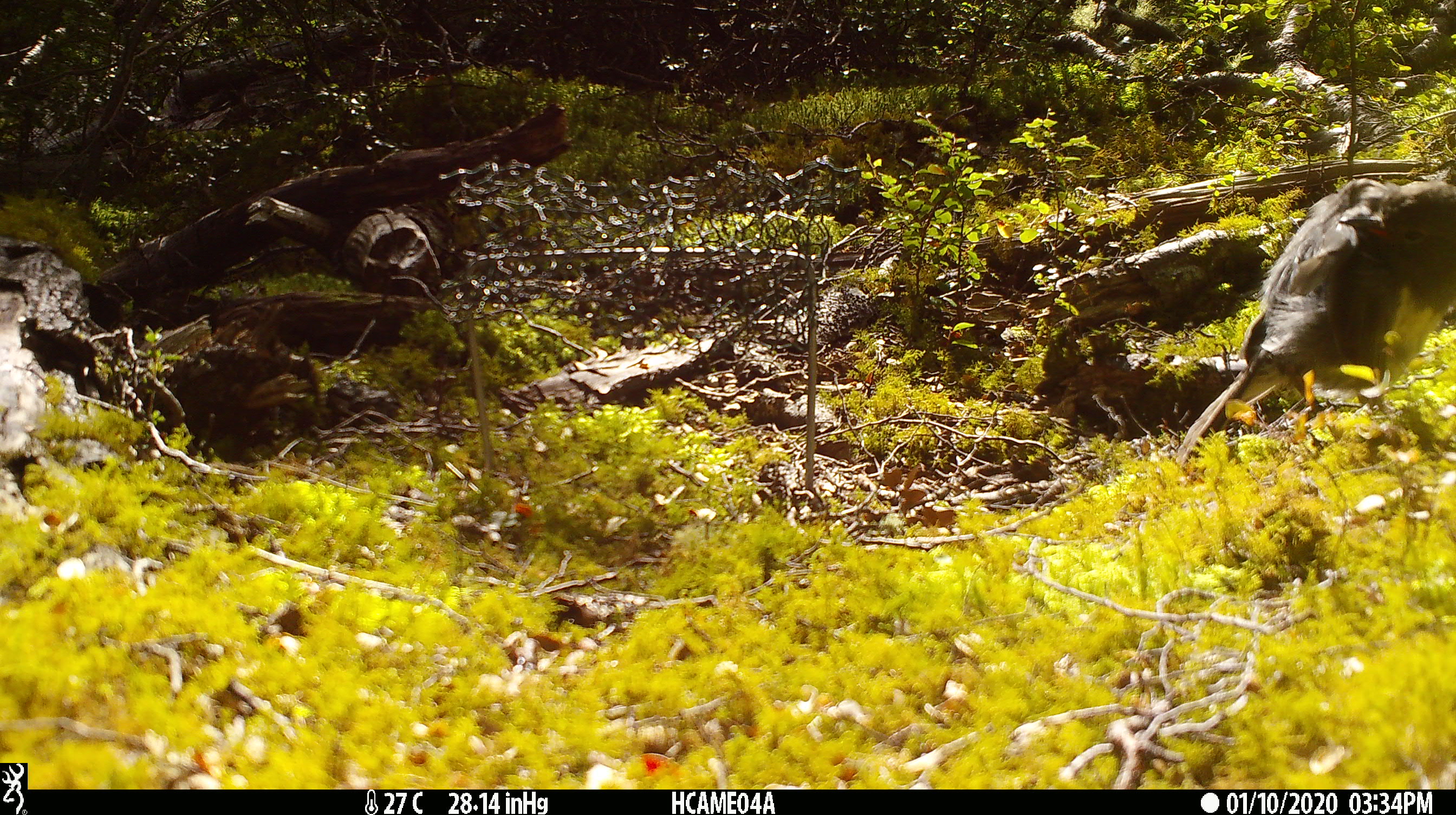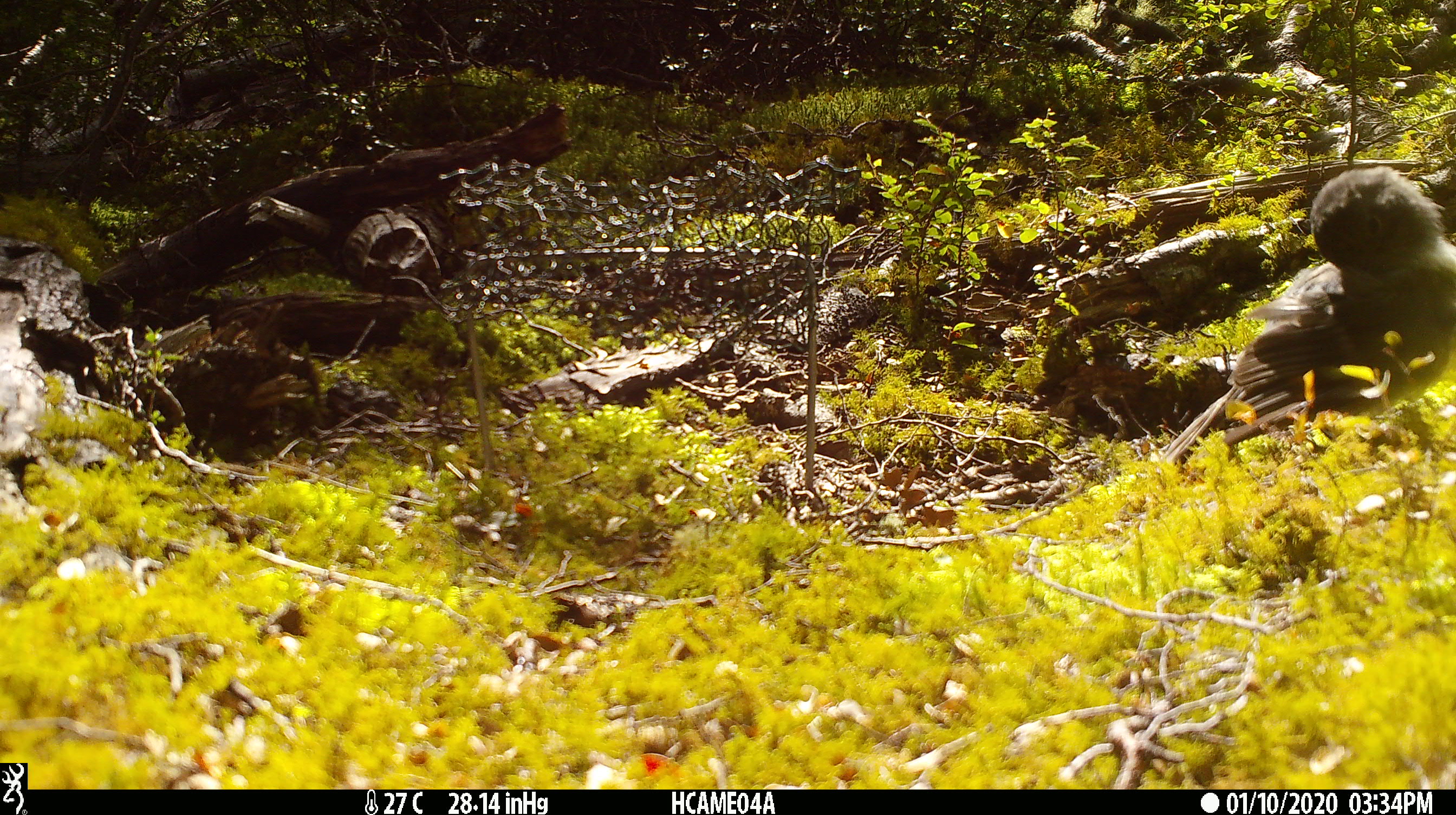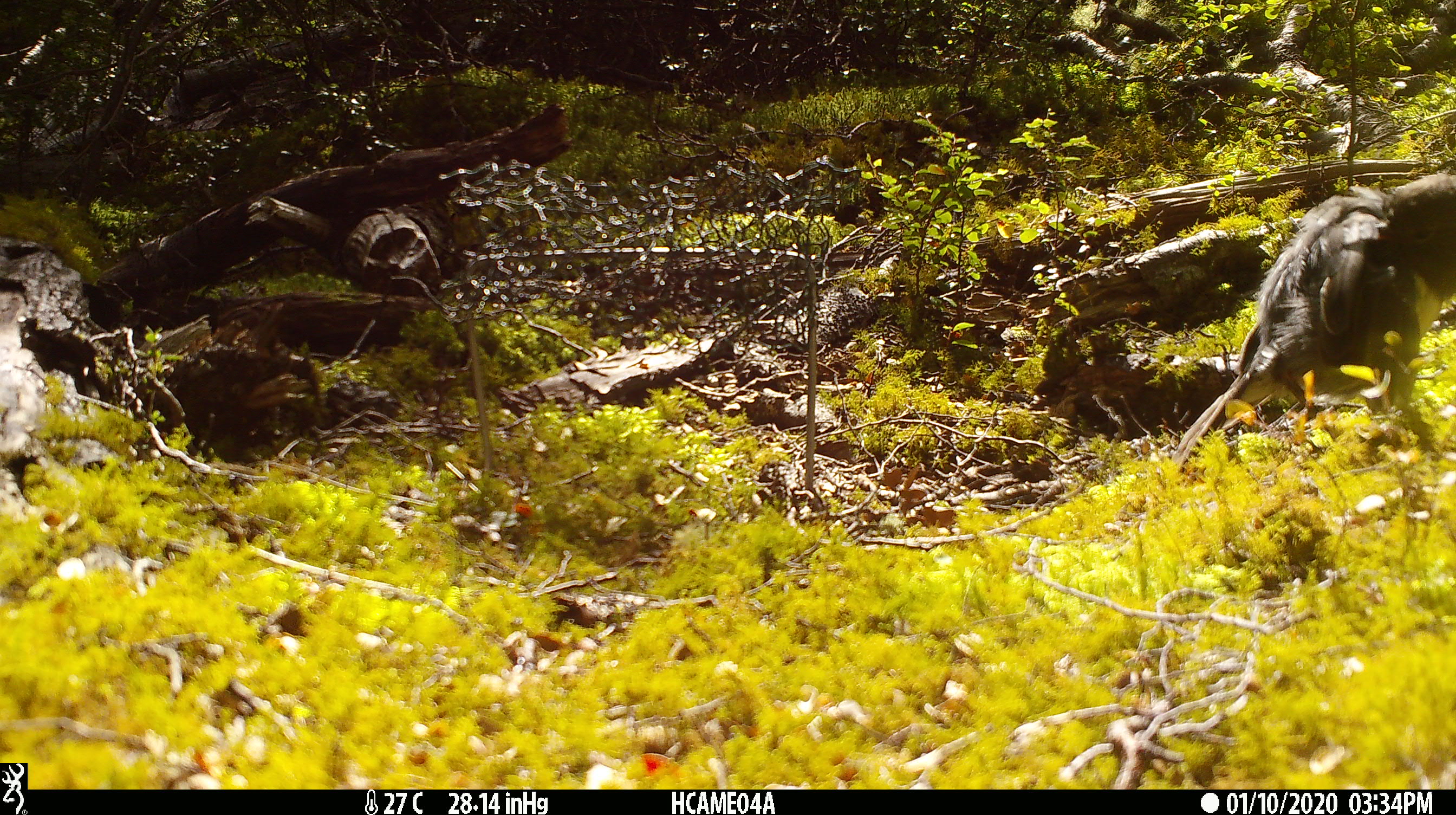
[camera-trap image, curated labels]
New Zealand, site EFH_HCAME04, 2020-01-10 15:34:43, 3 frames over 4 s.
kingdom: Animalia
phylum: Chordata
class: Aves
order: Passeriformes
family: Petroicidae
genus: Petroica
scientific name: Petroica australis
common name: new zealand robin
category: robin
Robin (new zealand robin) (Petroica australis).